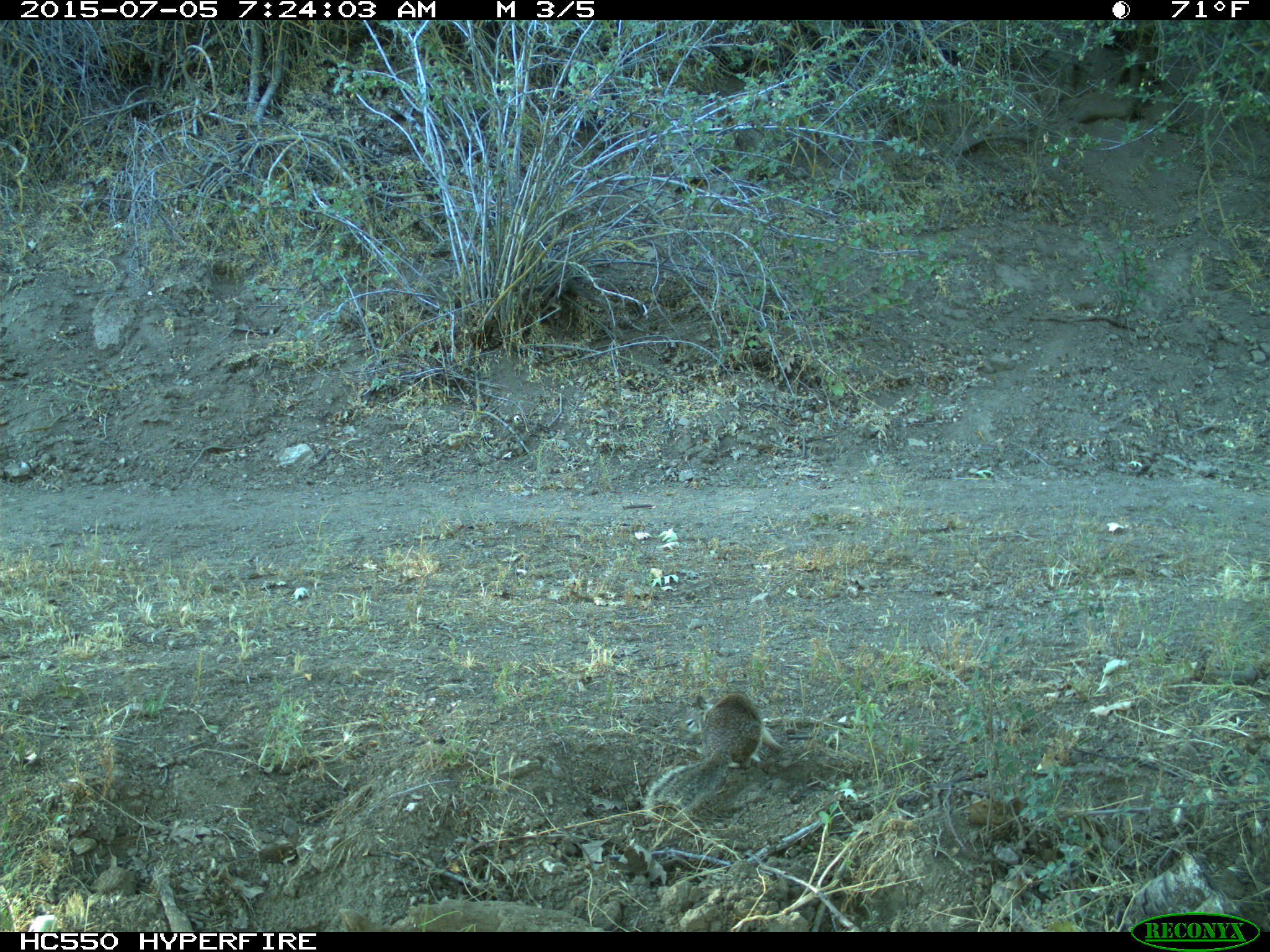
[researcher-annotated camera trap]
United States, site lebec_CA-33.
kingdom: Animalia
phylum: Chordata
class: Mammalia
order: Rodentia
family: Sciuridae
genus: Otospermophilus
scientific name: Otospermophilus beecheyi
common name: california ground squirrel